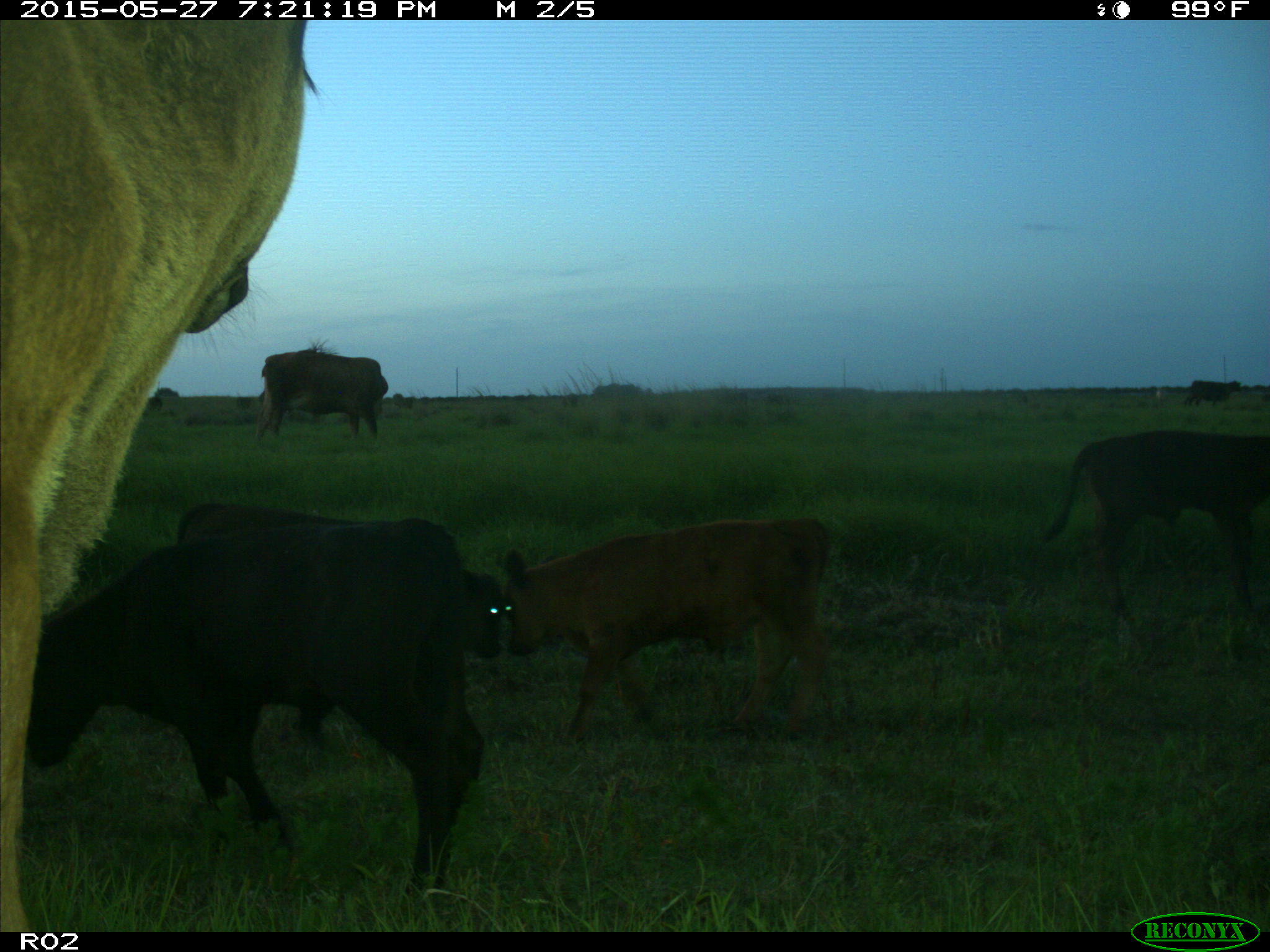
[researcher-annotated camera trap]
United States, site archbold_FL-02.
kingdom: Animalia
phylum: Chordata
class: Mammalia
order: Artiodactyla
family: Bovidae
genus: Bos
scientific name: Bos taurus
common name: domestic cow